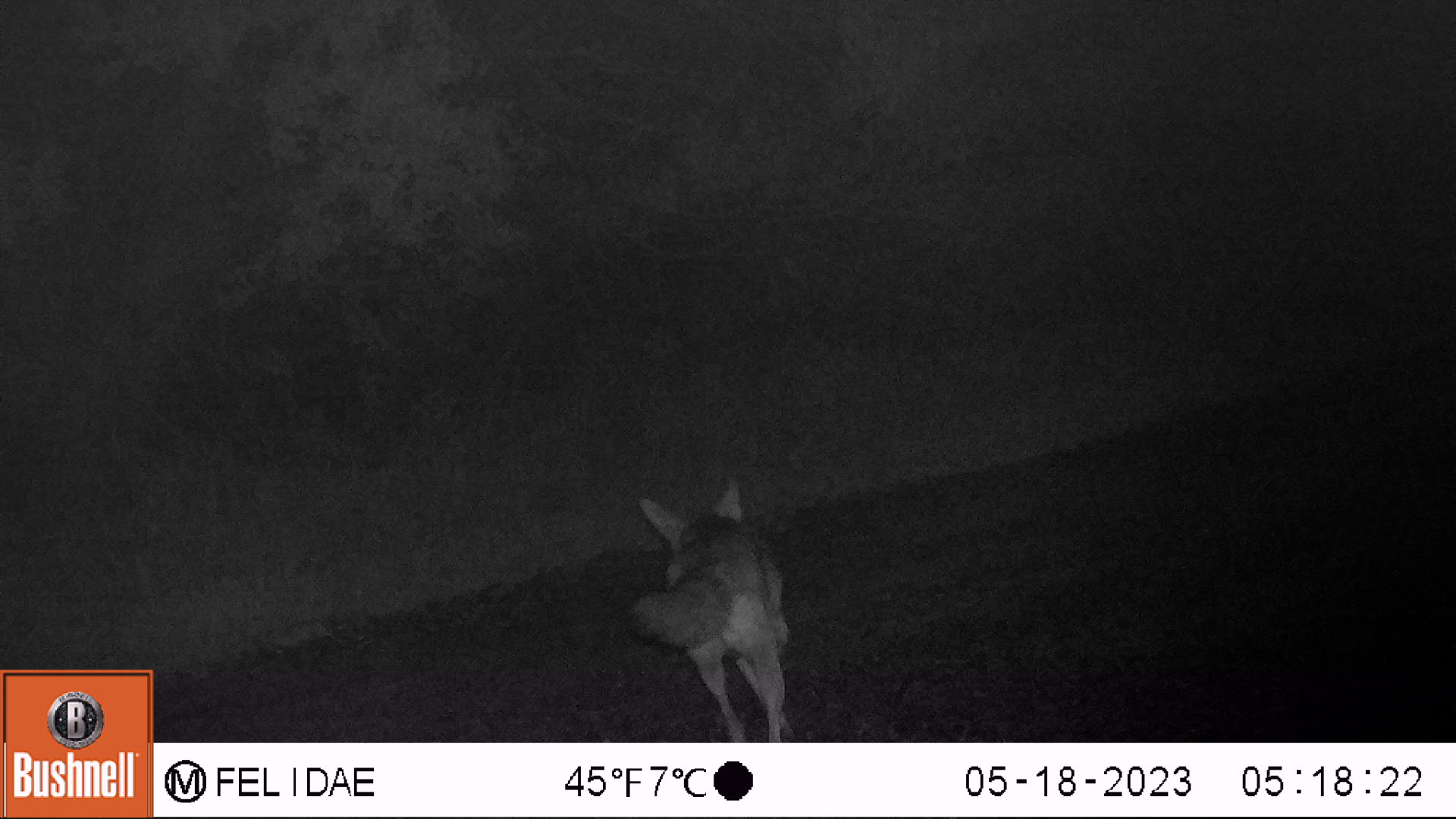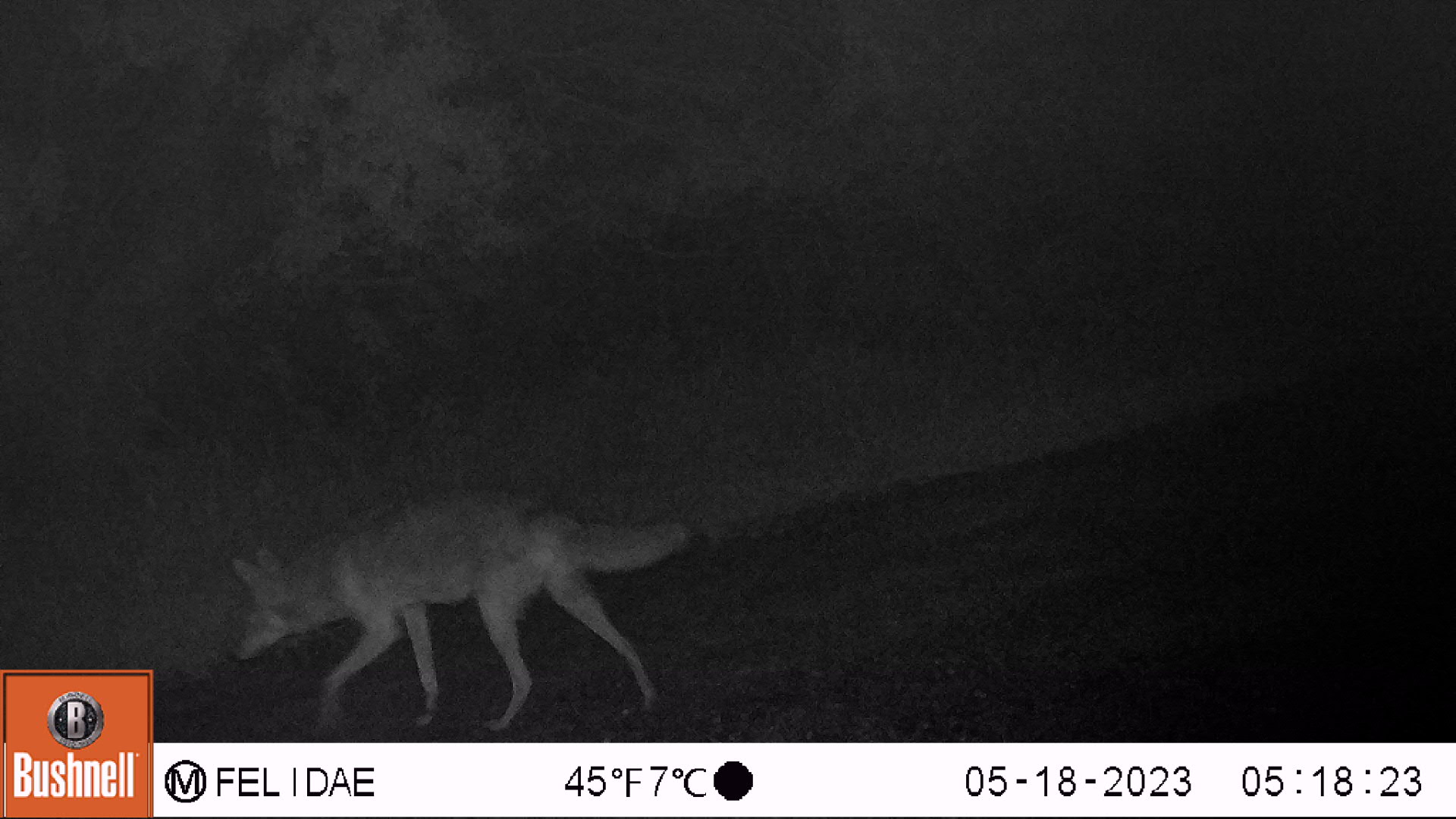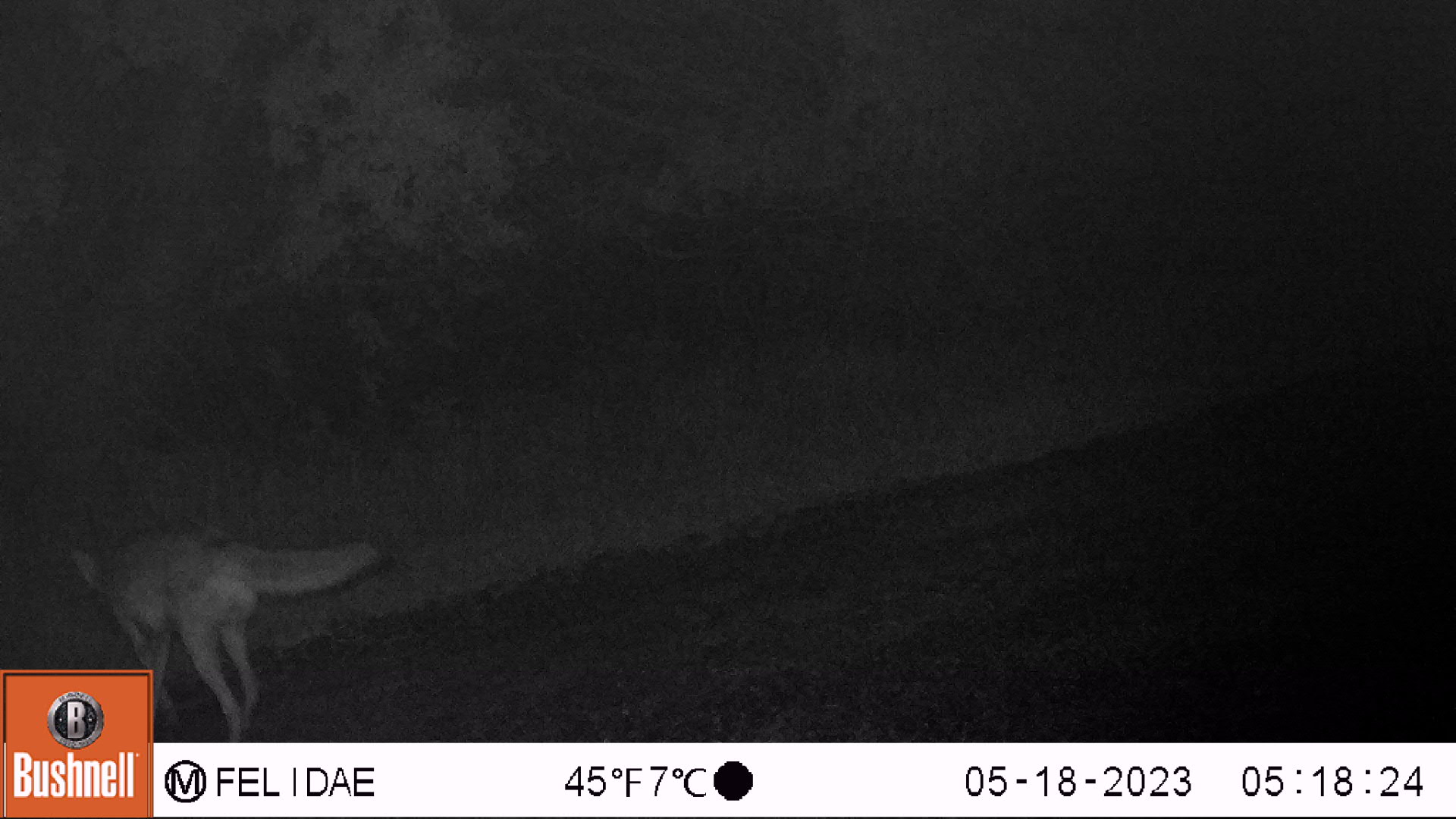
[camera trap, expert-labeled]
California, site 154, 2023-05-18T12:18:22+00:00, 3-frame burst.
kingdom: Animalia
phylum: Chordata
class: Mammalia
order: Carnivora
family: Canidae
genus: Canis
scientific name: Canis latrans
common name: coyote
Coyote (Canis latrans).